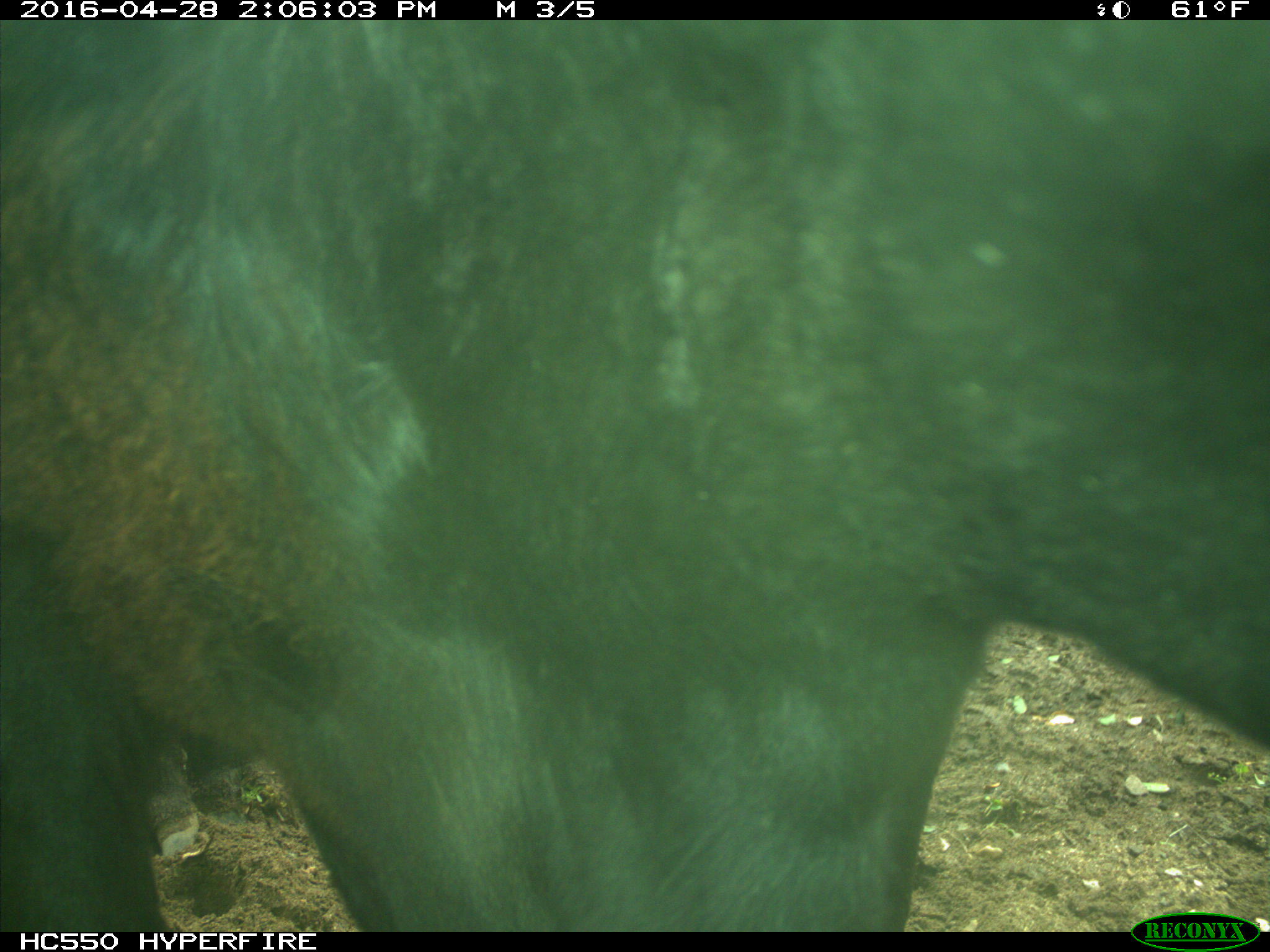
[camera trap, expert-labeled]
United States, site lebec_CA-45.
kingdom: Animalia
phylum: Chordata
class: Mammalia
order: Artiodactyla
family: Bovidae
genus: Bos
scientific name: Bos taurus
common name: domestic cow